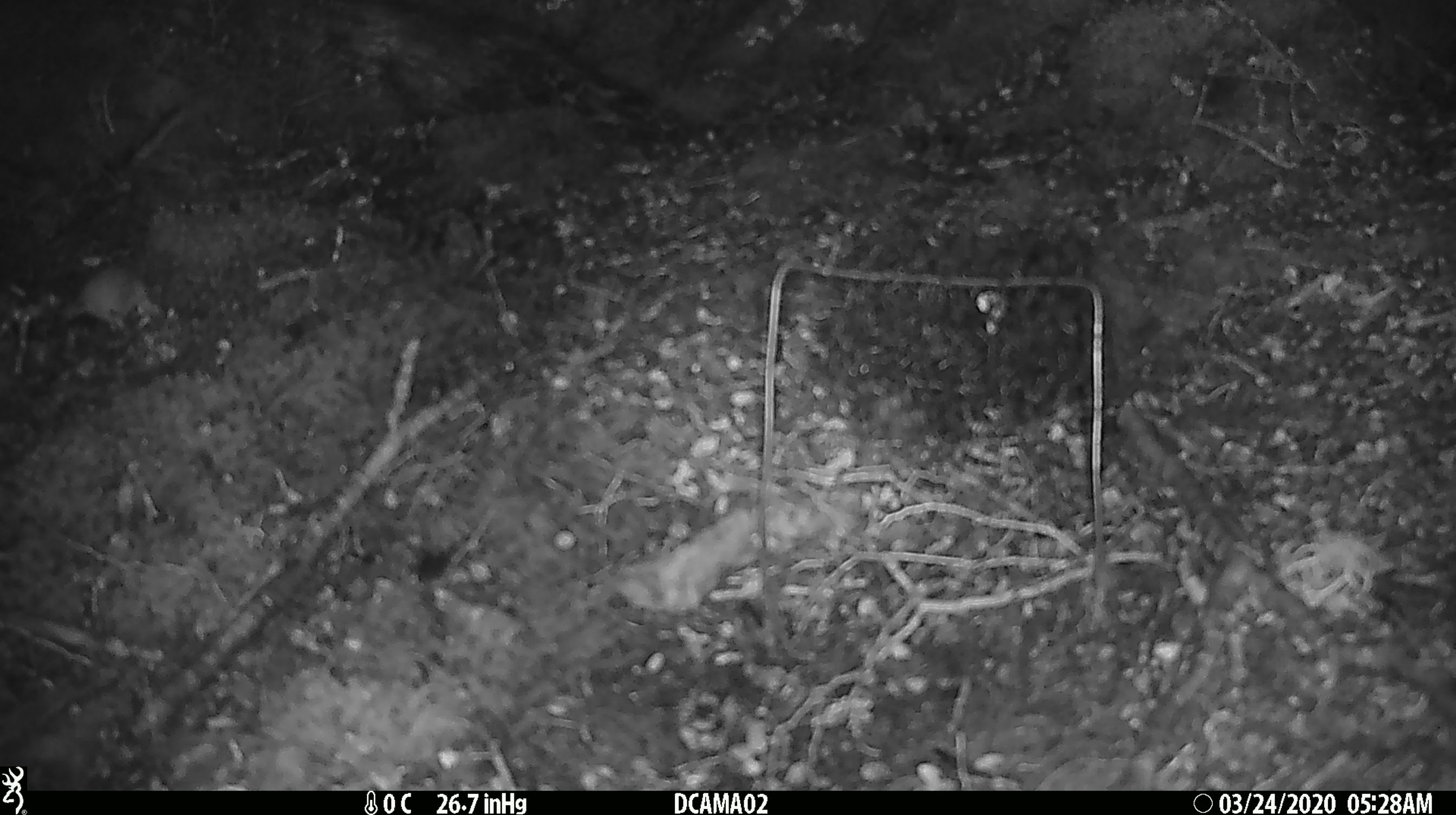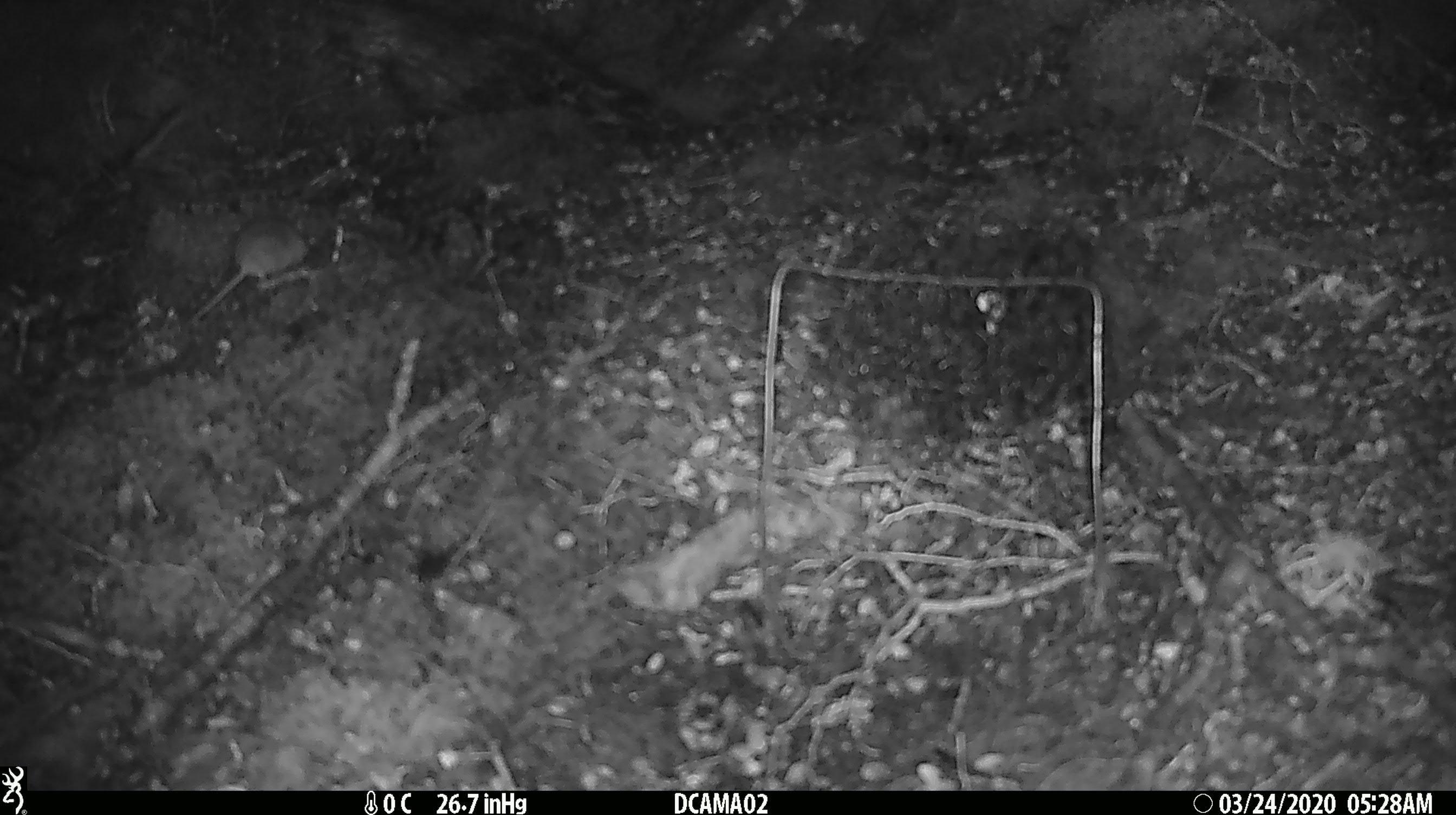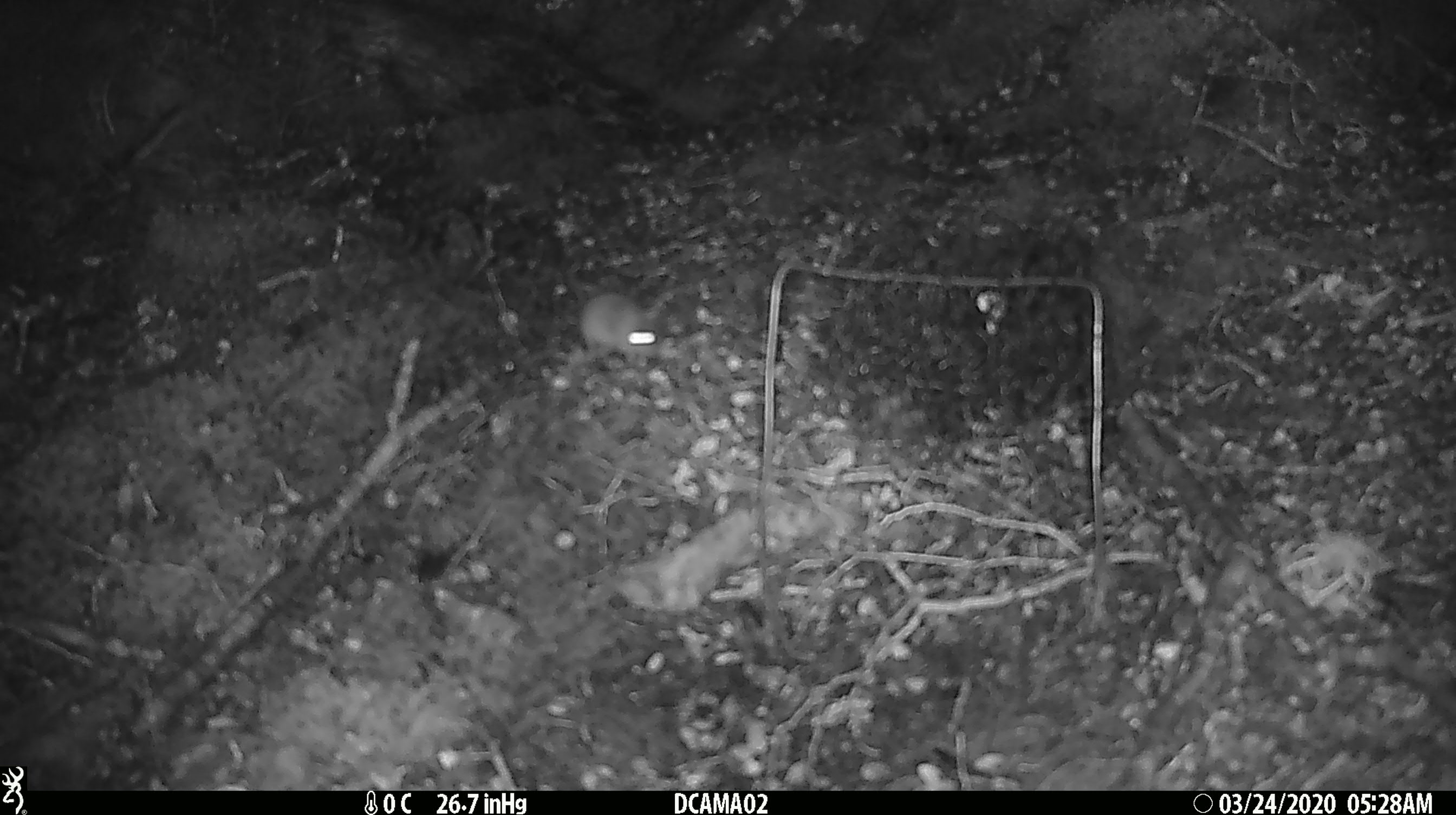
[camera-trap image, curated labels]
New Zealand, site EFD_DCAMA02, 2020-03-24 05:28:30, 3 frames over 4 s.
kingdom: Animalia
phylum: Chordata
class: Mammalia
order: Rodentia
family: Muridae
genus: Mus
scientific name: Mus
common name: mouse